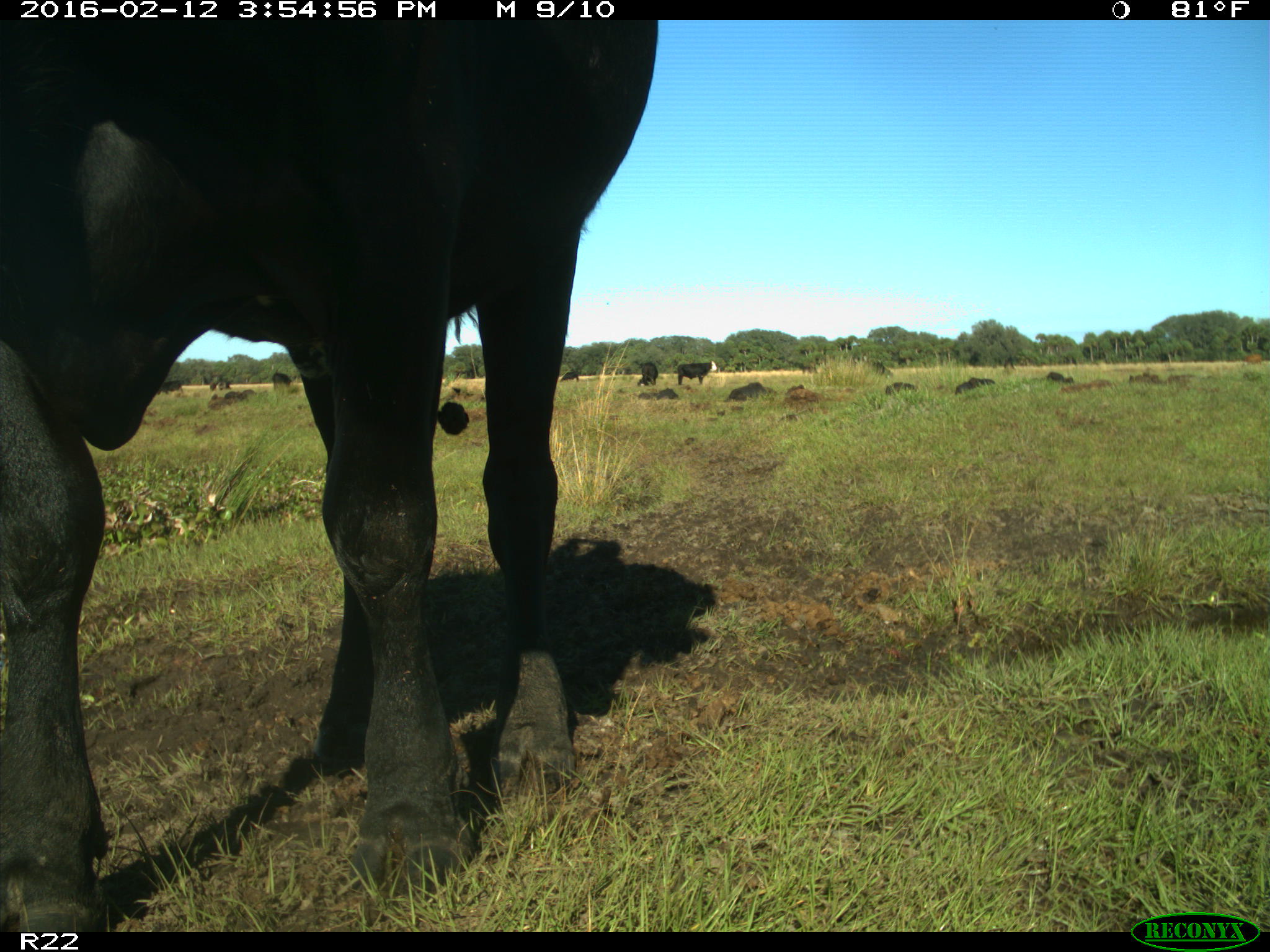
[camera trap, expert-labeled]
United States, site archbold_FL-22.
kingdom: Animalia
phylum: Chordata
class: Mammalia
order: Artiodactyla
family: Bovidae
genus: Bos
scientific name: Bos taurus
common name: domestic cow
Bos taurus (domestic cow).